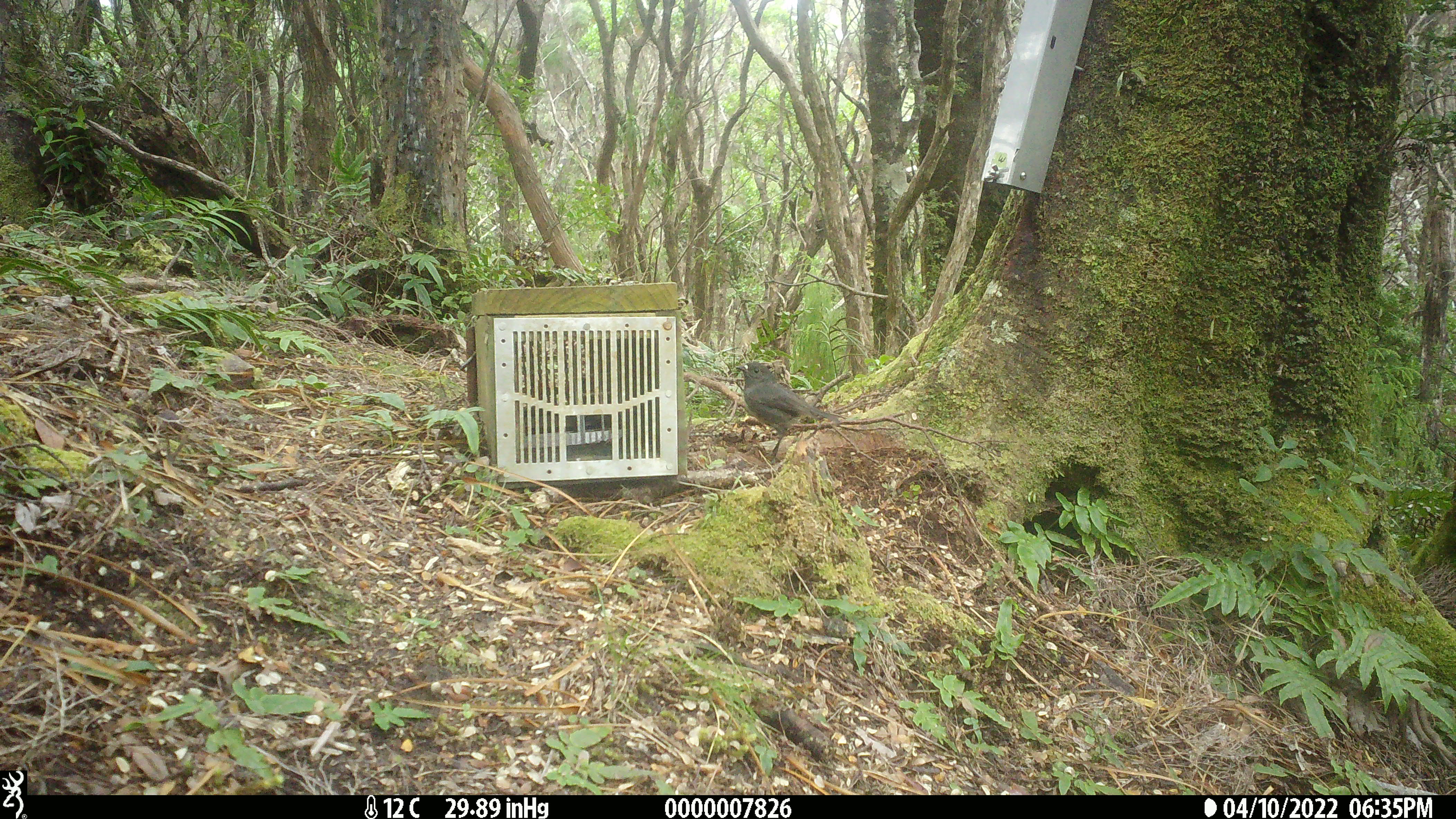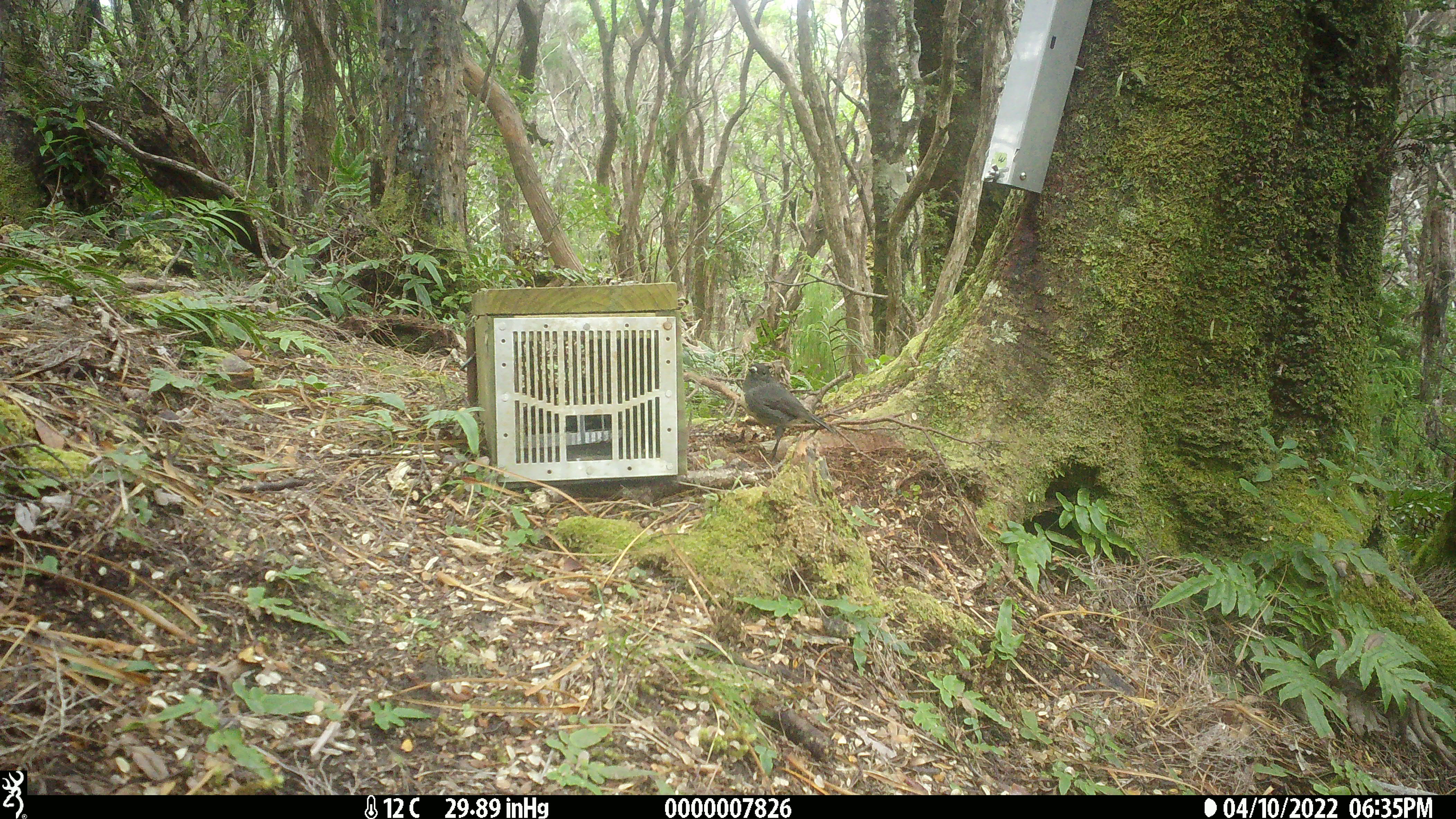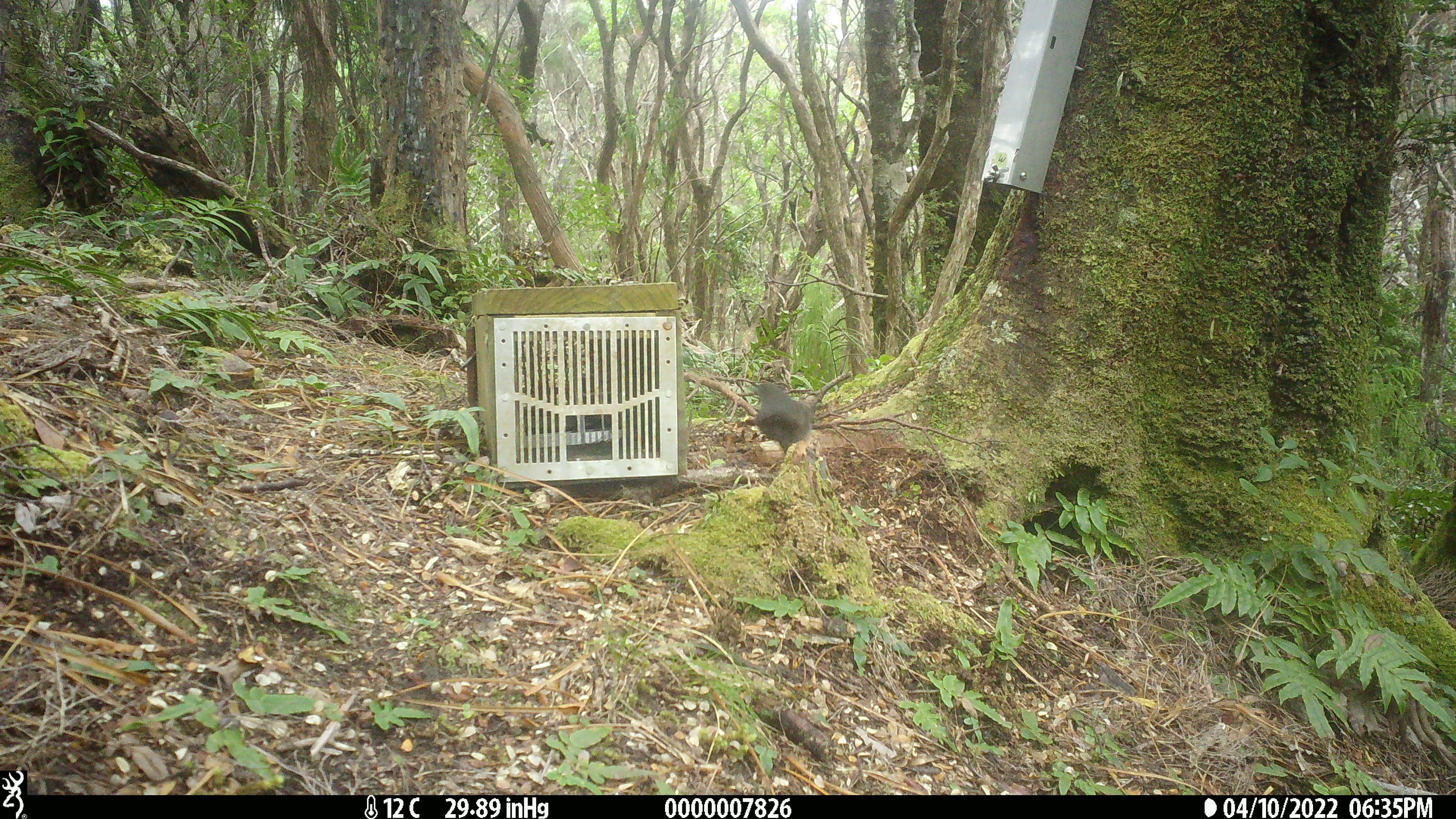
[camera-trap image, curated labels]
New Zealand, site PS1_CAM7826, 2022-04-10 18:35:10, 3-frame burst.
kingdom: Animalia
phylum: Chordata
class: Aves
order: Passeriformes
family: Petroicidae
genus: Petroica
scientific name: Petroica australis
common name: new zealand robin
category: robin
Robin (new zealand robin) (Petroica australis).